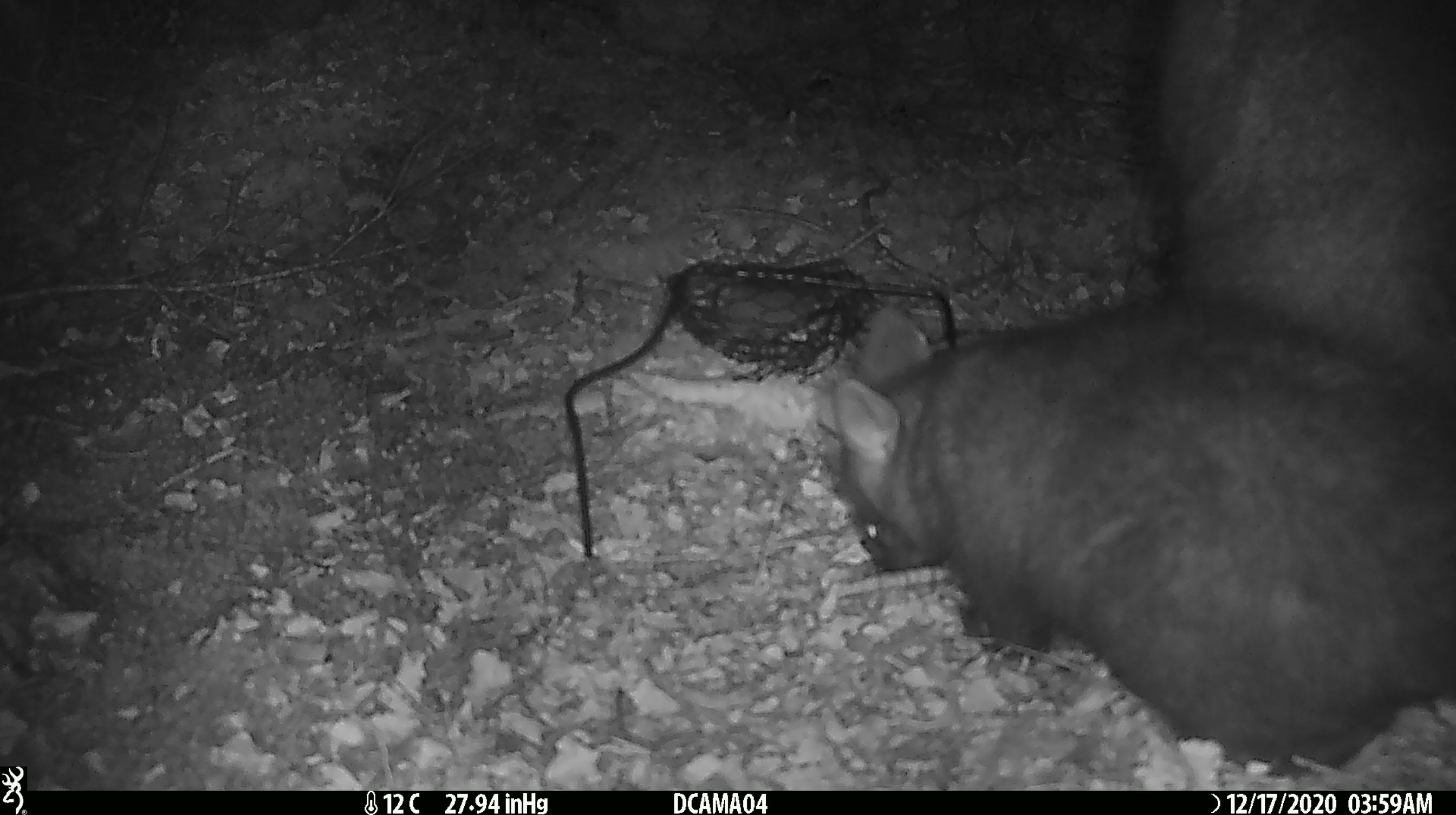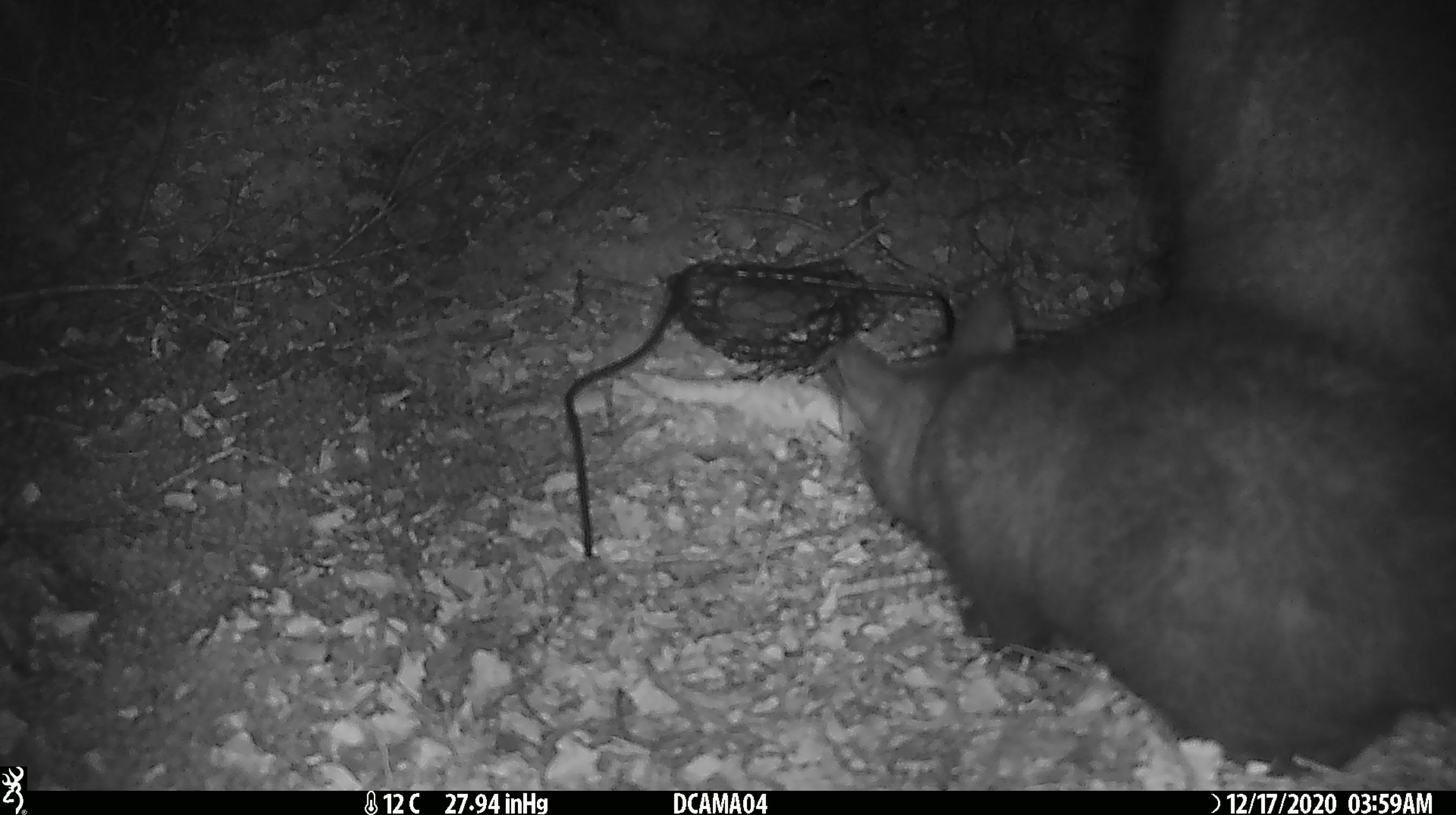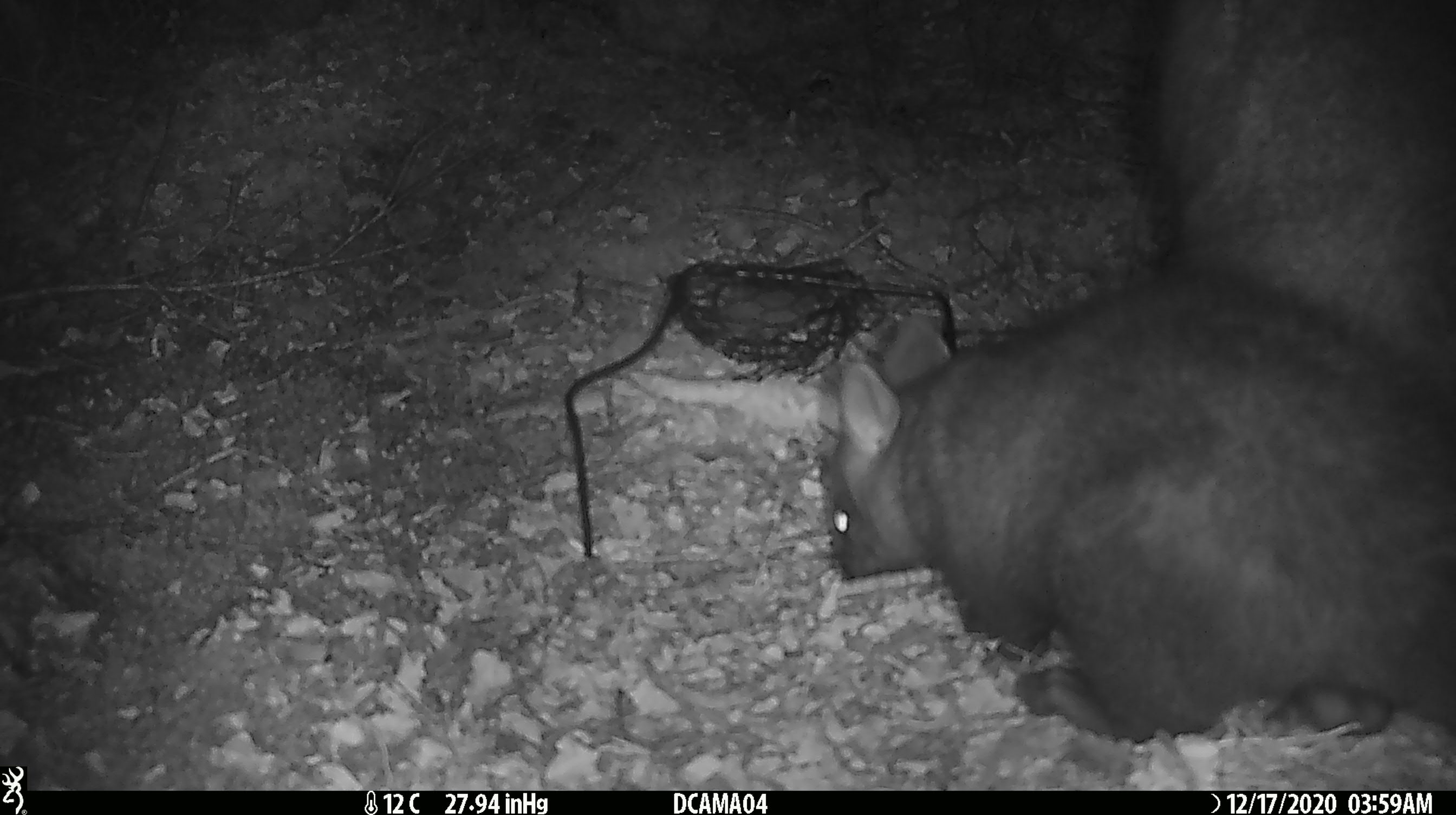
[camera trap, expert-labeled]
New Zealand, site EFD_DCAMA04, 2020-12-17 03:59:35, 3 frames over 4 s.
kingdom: Animalia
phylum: Chordata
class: Mammalia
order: Diprotodontia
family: Phalangeridae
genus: Trichosurus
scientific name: Trichosurus vulpecula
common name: common brushtail possum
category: possum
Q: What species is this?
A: Possum (common brushtail possum) (Trichosurus vulpecula).